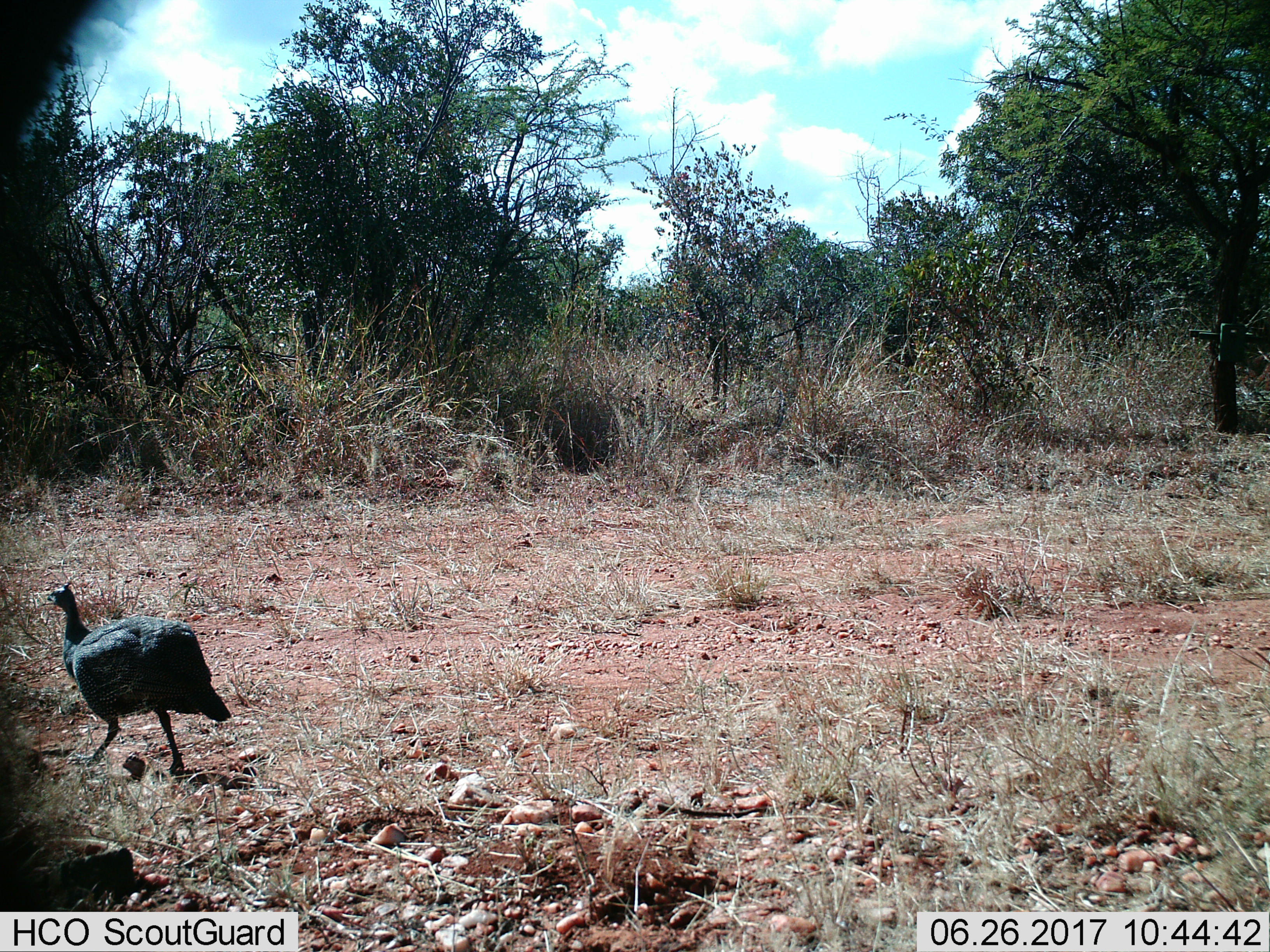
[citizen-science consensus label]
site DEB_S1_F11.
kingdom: Animalia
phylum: Chordata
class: Aves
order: Galliformes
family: Numididae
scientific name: Numididae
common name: guineafowl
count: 1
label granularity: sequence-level